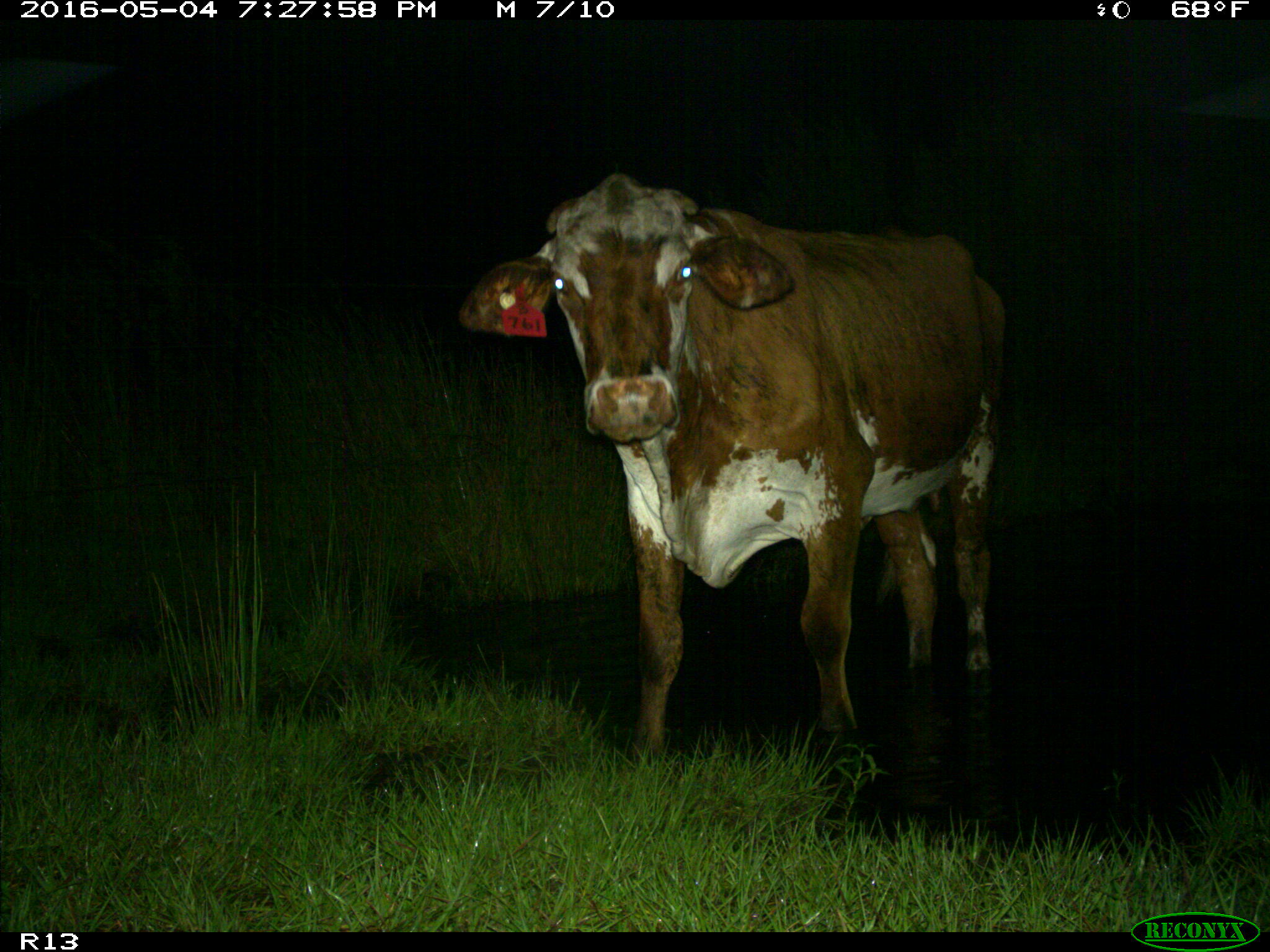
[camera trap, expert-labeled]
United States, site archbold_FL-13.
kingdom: Animalia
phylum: Chordata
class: Mammalia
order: Artiodactyla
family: Bovidae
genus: Bos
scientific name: Bos taurus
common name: domestic cow